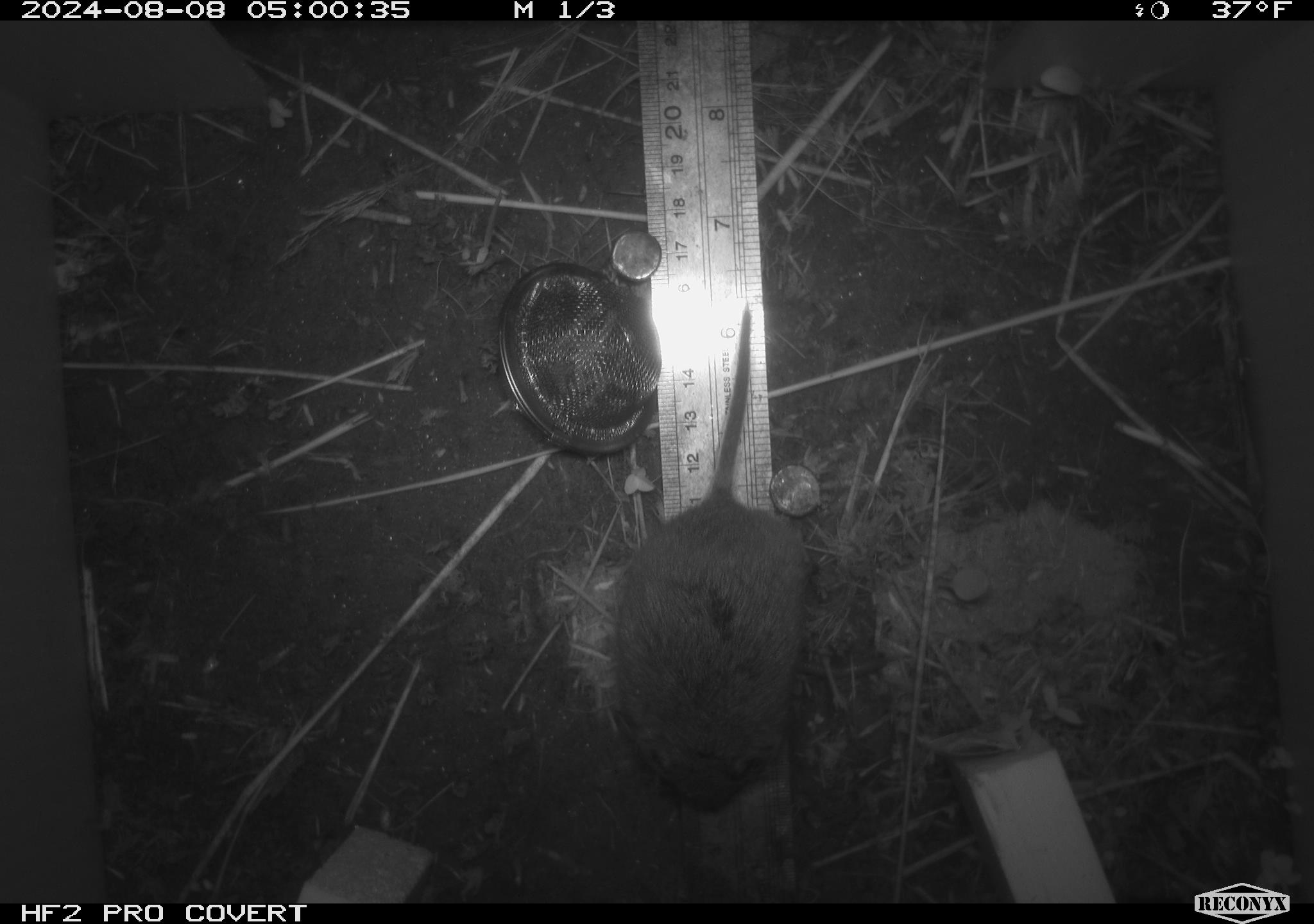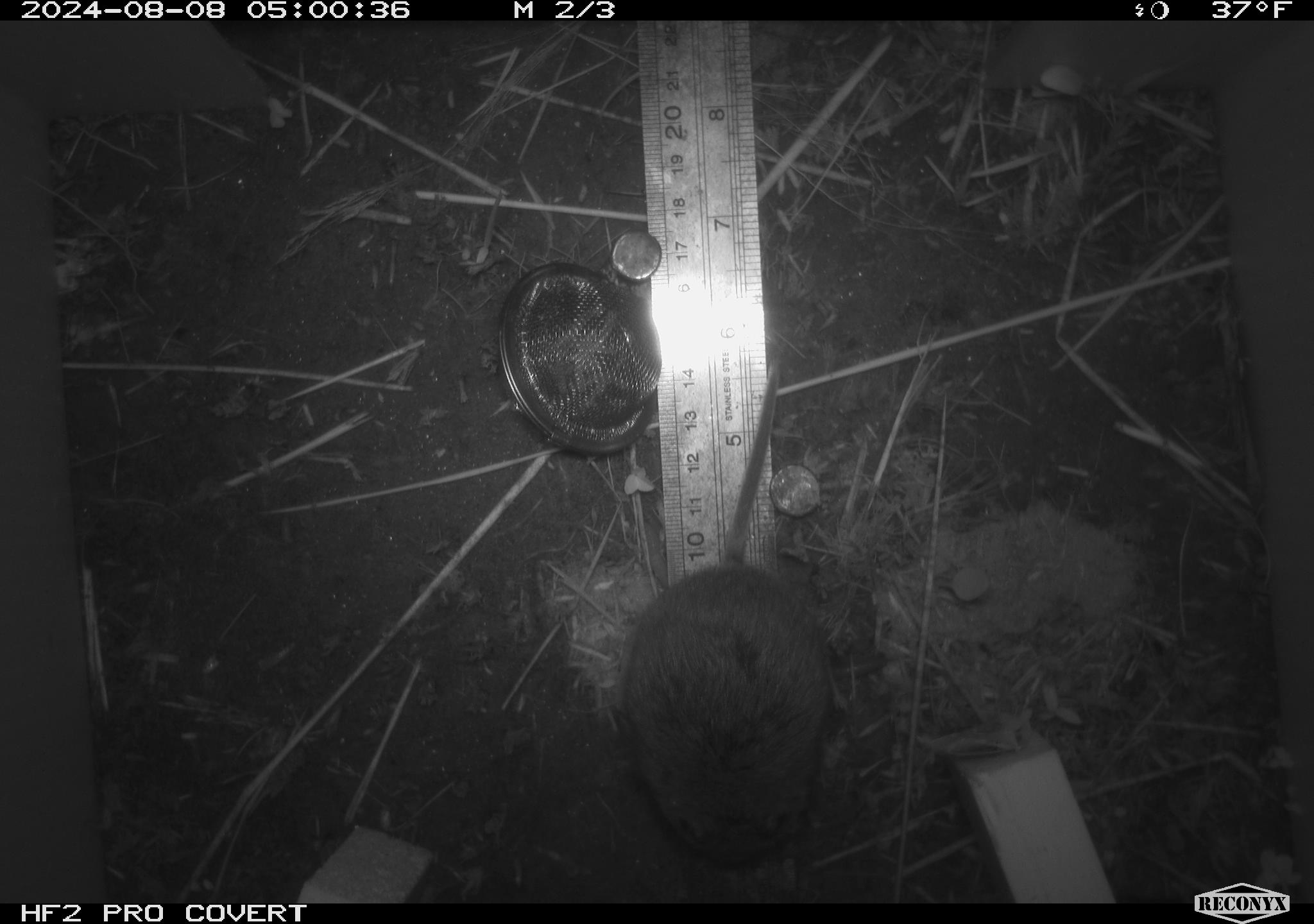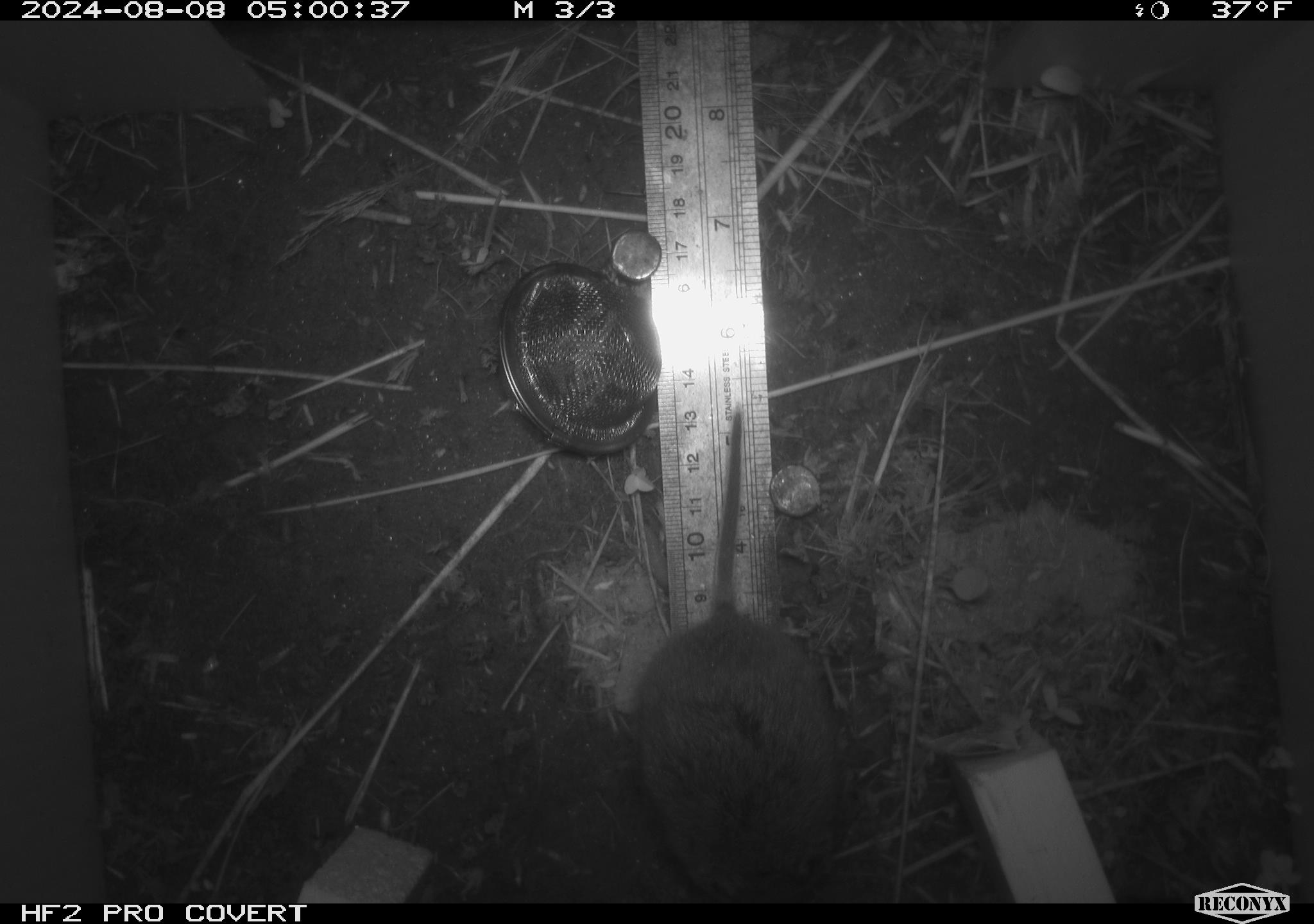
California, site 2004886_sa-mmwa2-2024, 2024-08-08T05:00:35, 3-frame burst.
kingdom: Animalia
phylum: Chordata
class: Mammalia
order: Rodentia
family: Cricetidae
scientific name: Arvicolinae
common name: voles, lemmings, and muskrats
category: arvicolinae subfamily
Arvicolinae subfamily (voles, lemmings, and muskrats) (Arvicolinae).